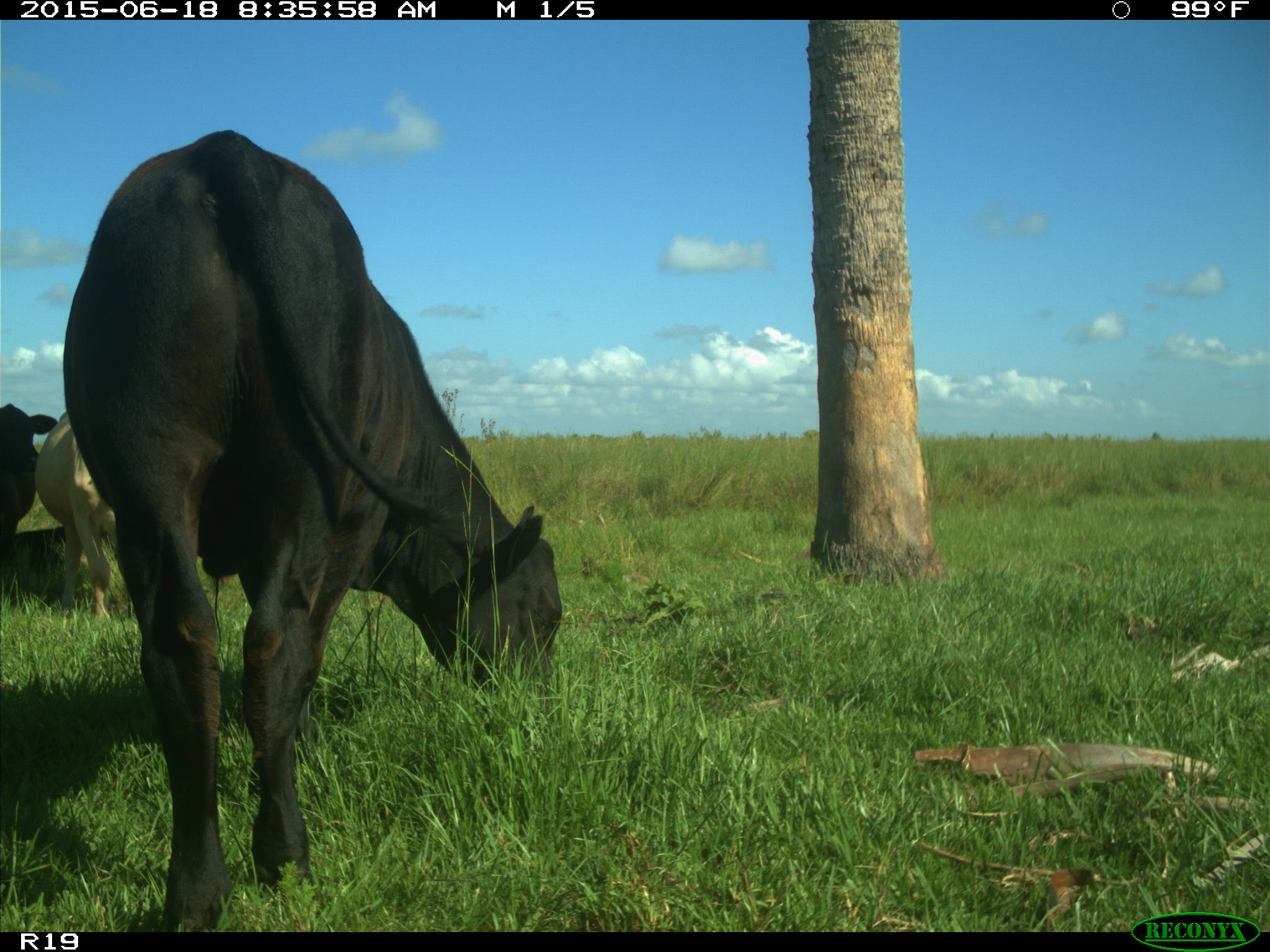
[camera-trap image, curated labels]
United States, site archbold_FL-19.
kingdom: Animalia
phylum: Chordata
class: Mammalia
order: Artiodactyla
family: Bovidae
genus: Bos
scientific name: Bos taurus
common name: domestic cow